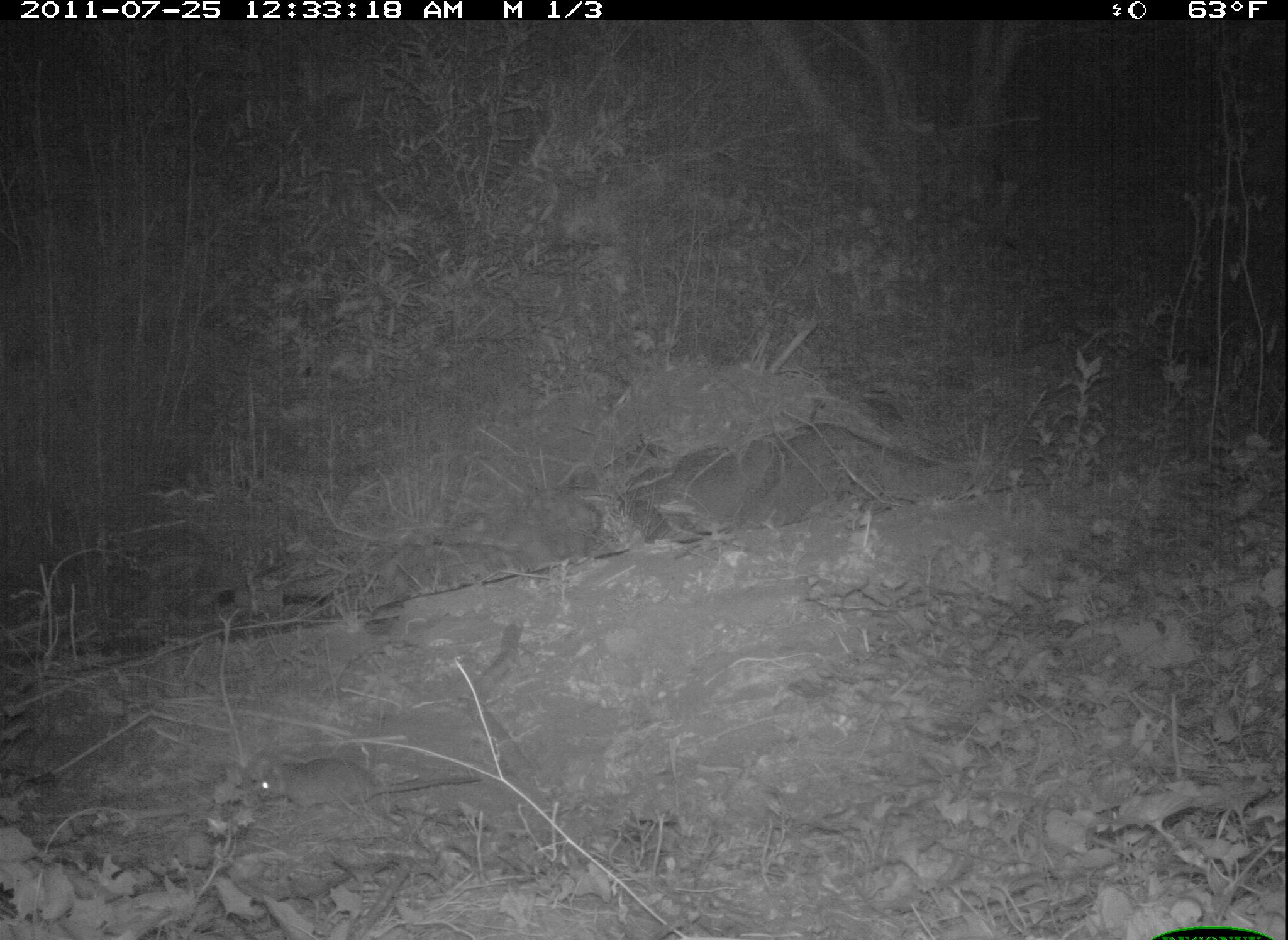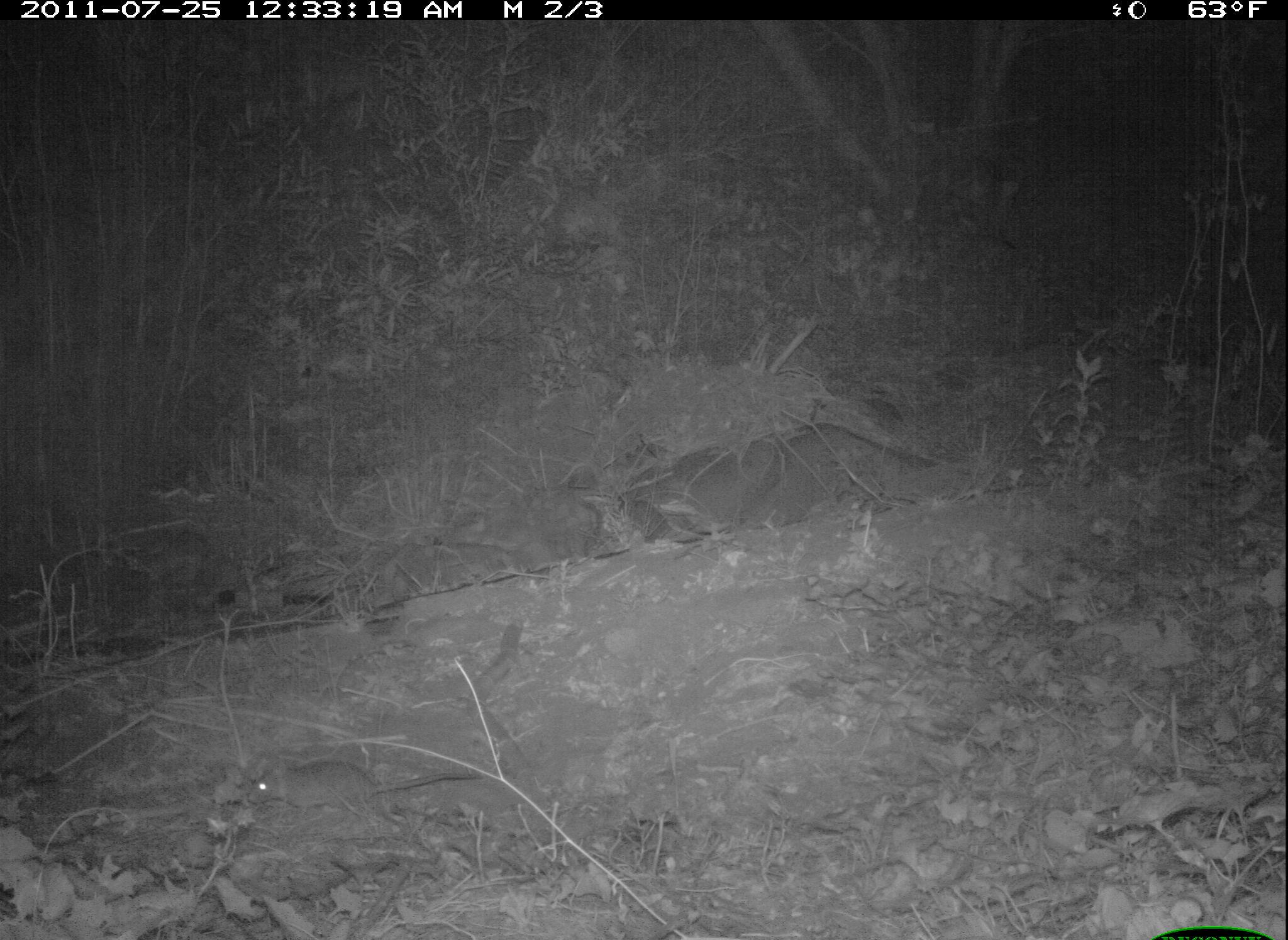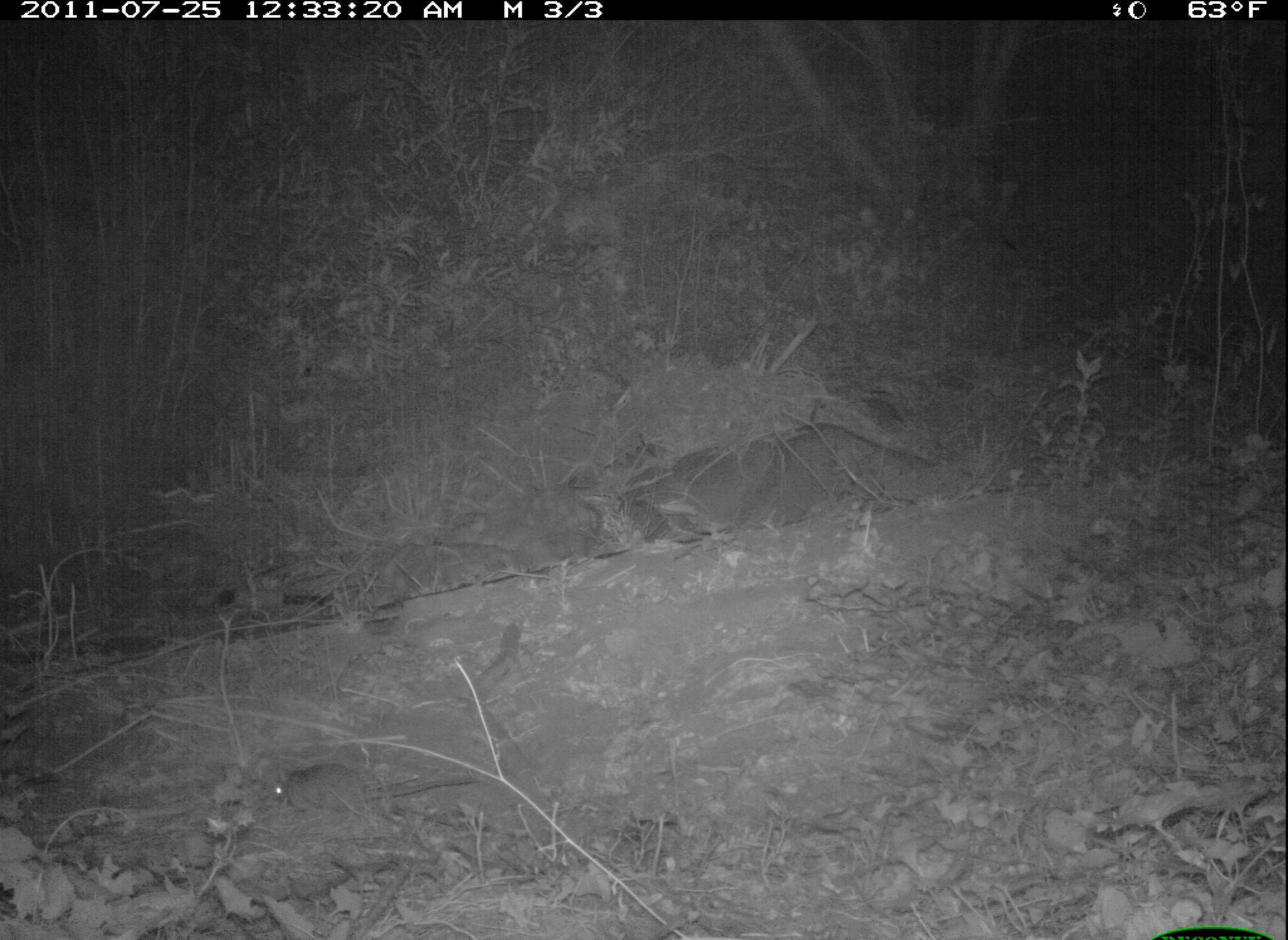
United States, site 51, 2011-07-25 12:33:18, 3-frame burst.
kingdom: Animalia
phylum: Chordata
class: Mammalia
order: Rodentia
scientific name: Rodentia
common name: rodent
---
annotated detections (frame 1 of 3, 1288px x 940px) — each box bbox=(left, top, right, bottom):
rodent: bbox=(251, 754, 478, 828)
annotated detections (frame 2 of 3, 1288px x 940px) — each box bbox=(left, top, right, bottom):
rodent: bbox=(242, 744, 491, 831)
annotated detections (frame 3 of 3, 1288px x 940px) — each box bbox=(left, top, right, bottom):
rodent: bbox=(267, 753, 486, 820)